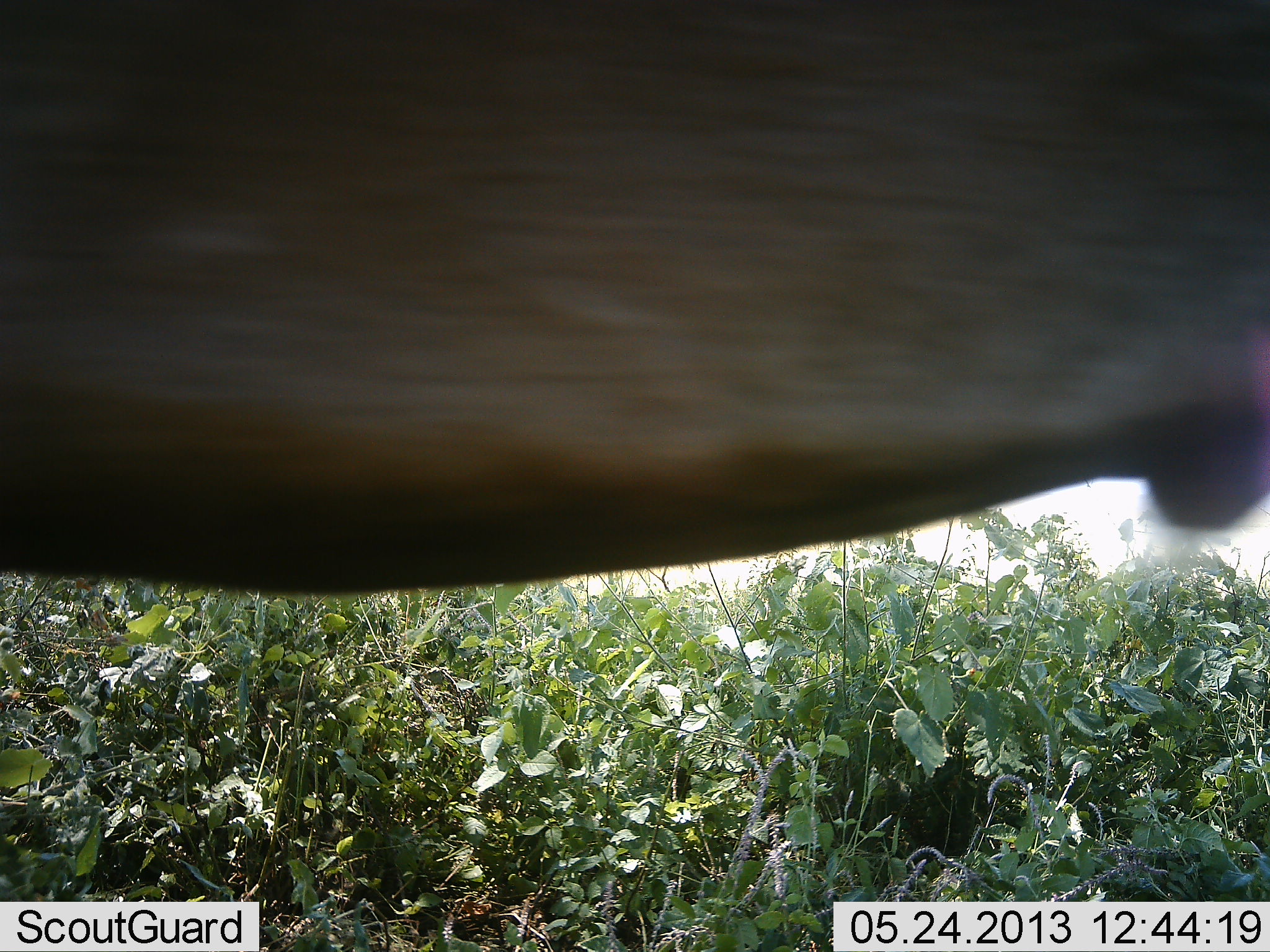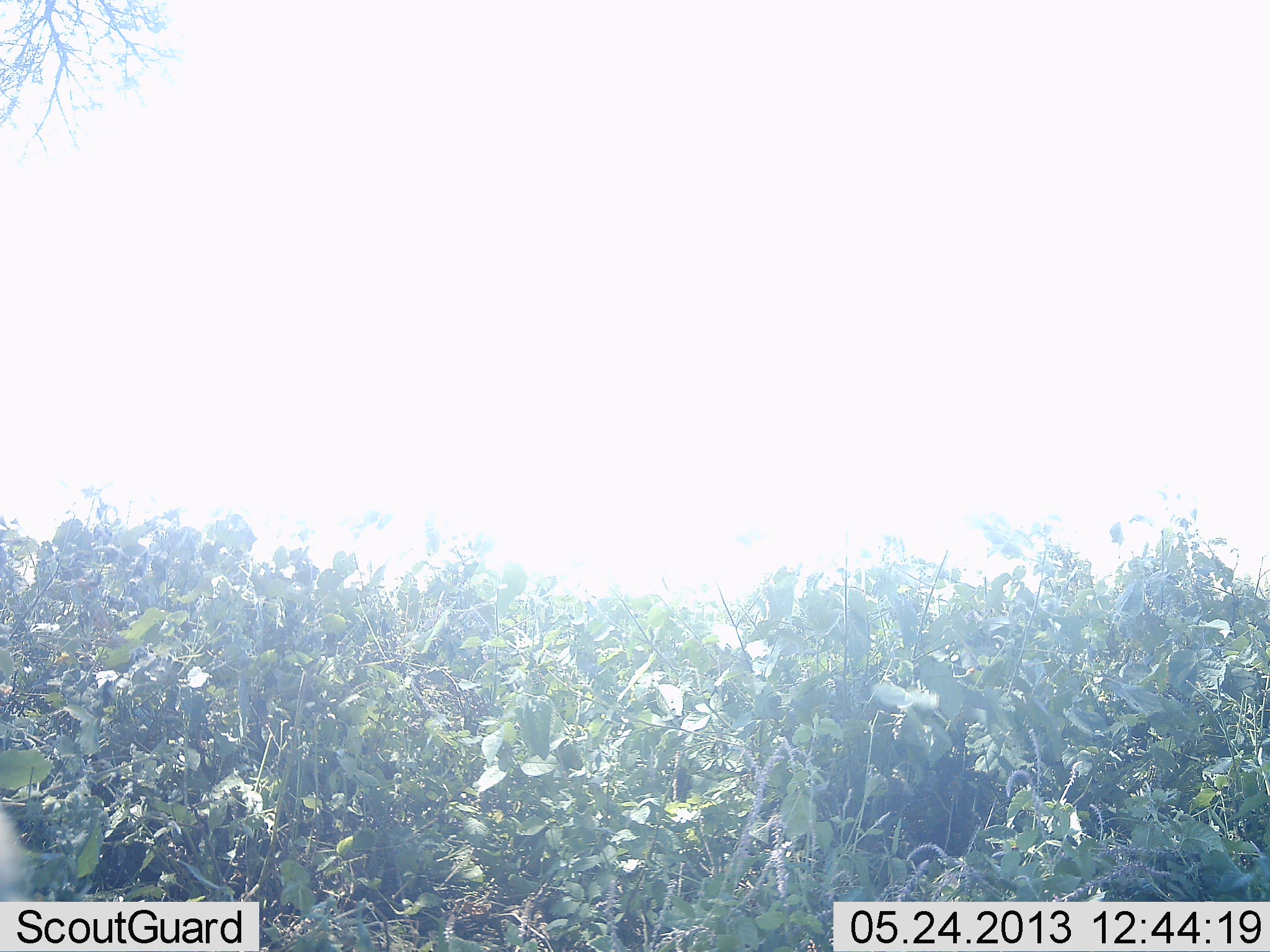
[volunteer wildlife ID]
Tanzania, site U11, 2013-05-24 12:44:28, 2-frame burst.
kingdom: Animalia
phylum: Chordata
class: Mammalia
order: Artiodactyla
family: Bovidae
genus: Tragelaphus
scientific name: Tragelaphus oryx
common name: eland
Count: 1.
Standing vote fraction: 17%.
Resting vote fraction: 0%.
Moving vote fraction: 83%.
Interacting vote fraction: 0%.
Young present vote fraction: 0%.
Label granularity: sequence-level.